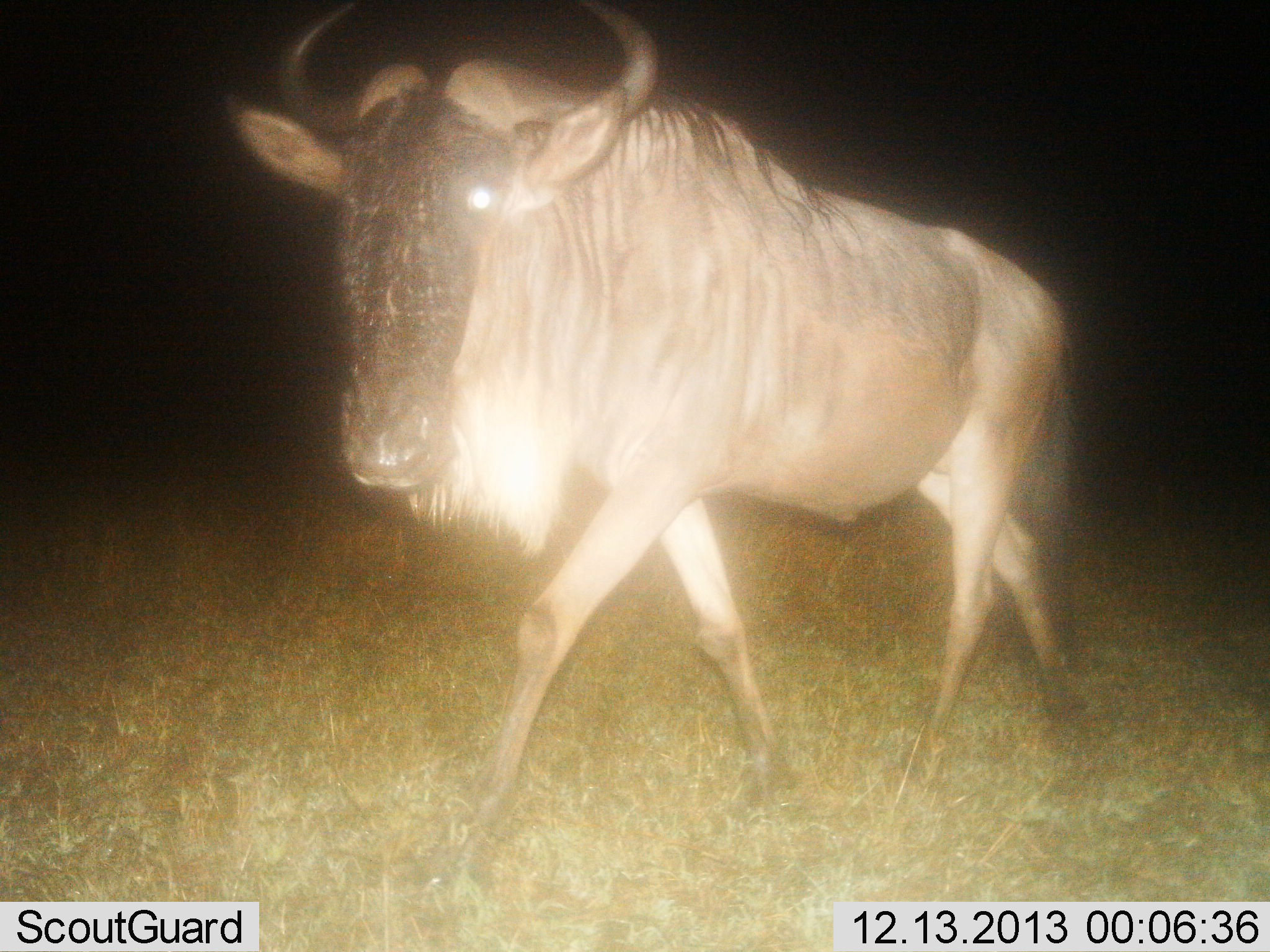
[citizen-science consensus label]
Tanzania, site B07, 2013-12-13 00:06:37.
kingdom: Animalia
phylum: Chordata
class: Mammalia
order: Artiodactyla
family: Bovidae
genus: Connochaetes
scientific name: Connochaetes taurinus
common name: blue wildebeest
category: wildebeest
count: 1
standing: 20%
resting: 0%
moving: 80%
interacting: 0%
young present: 0%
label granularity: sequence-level